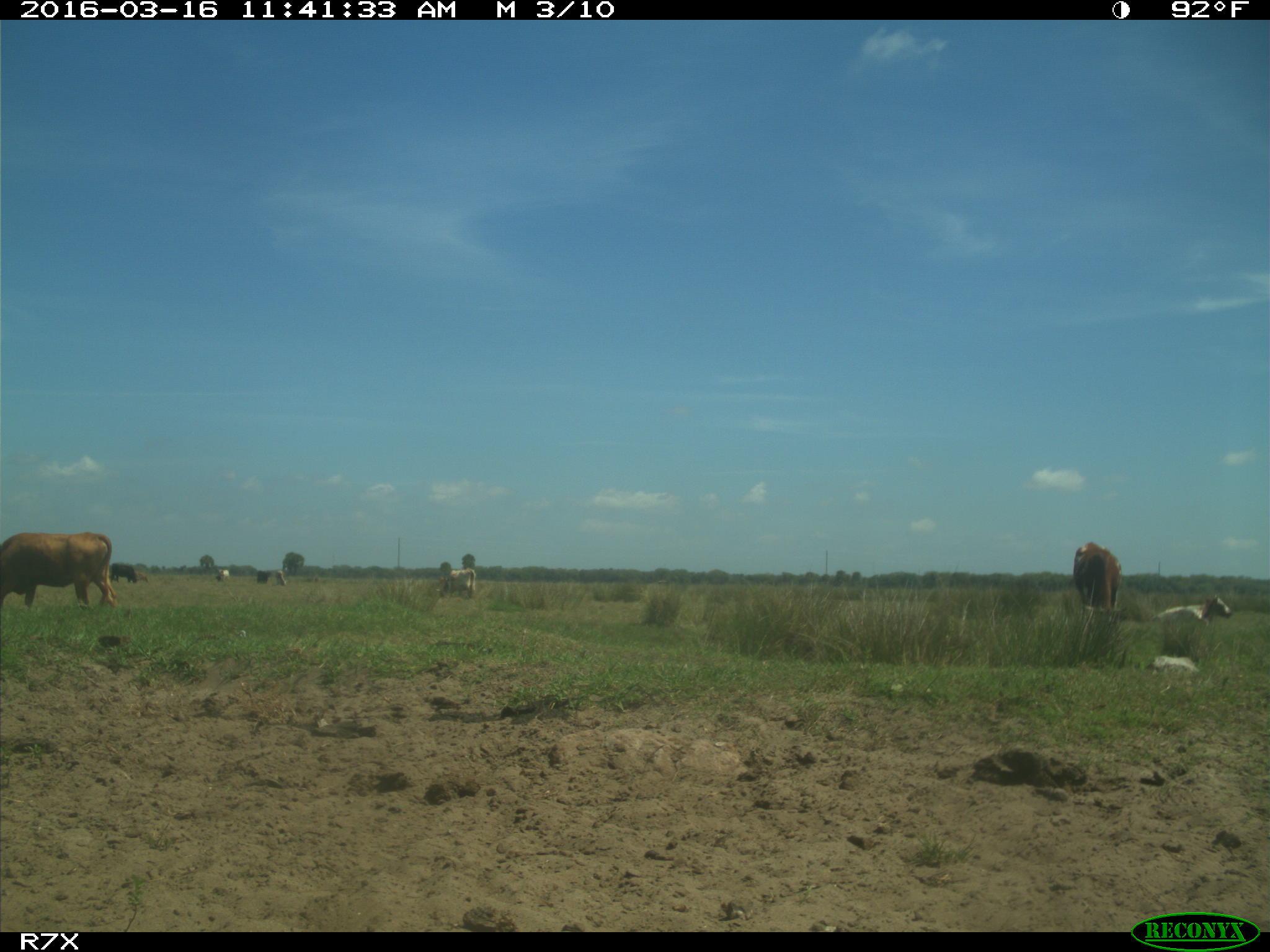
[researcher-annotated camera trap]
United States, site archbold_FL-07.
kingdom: Animalia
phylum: Chordata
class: Mammalia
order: Artiodactyla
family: Bovidae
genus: Bos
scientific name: Bos taurus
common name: domestic cow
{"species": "Bos taurus (domestic cow)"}